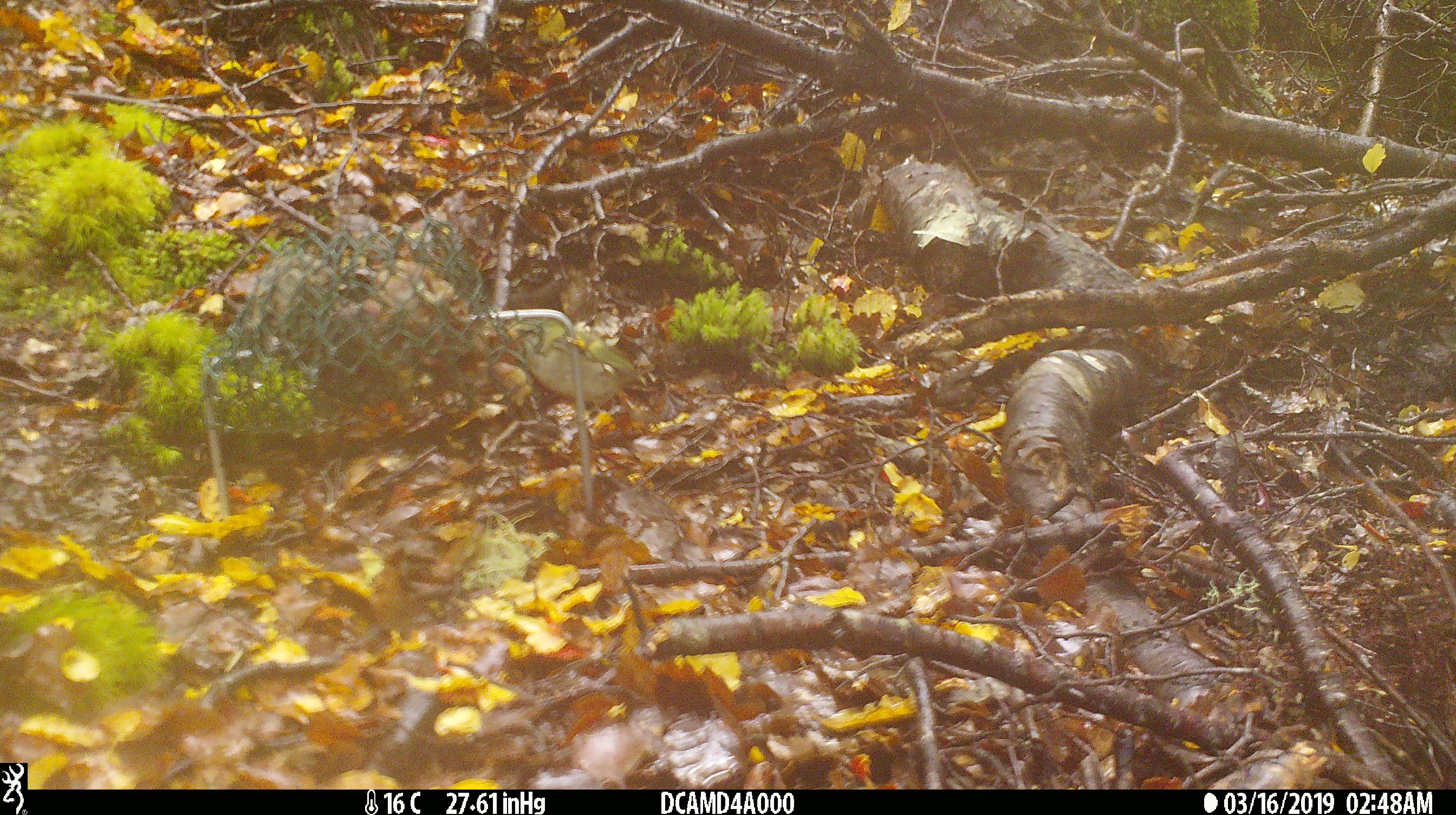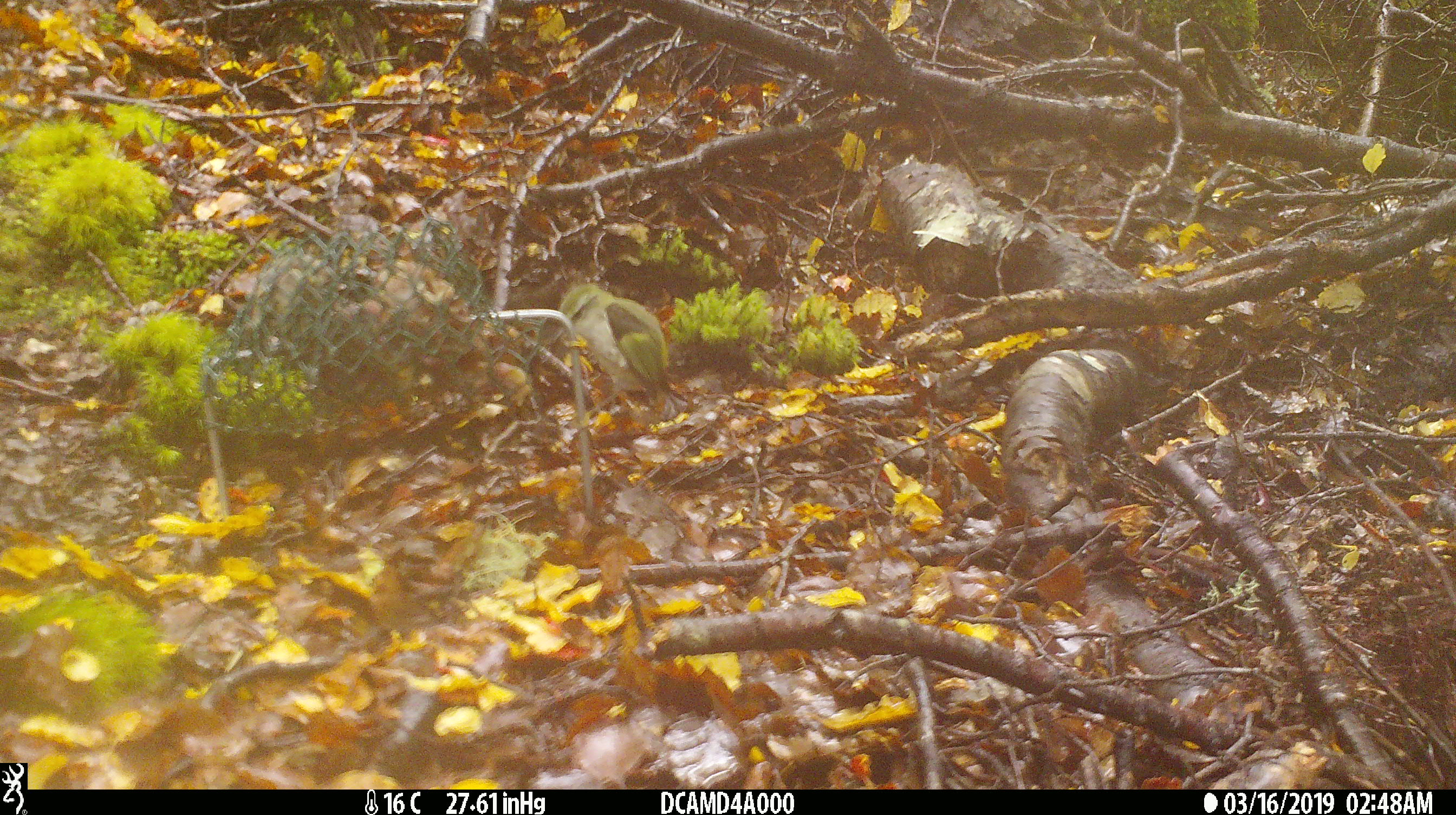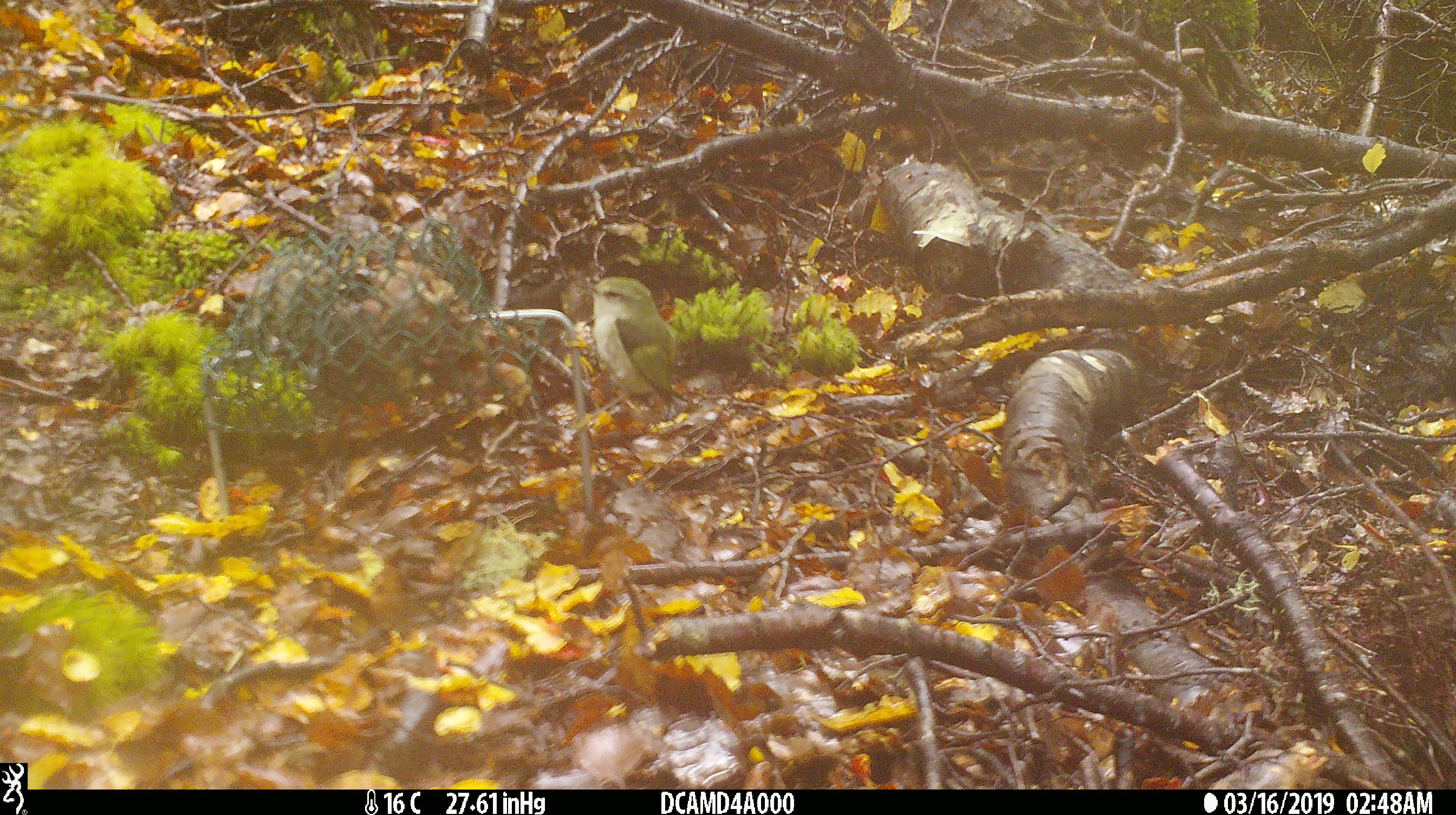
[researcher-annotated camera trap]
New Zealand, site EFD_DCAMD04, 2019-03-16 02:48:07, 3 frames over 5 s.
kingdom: Animalia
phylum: Chordata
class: Aves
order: Passeriformes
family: Acanthisittidae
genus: Acanthisitta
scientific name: Acanthisitta chloris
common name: rifleman